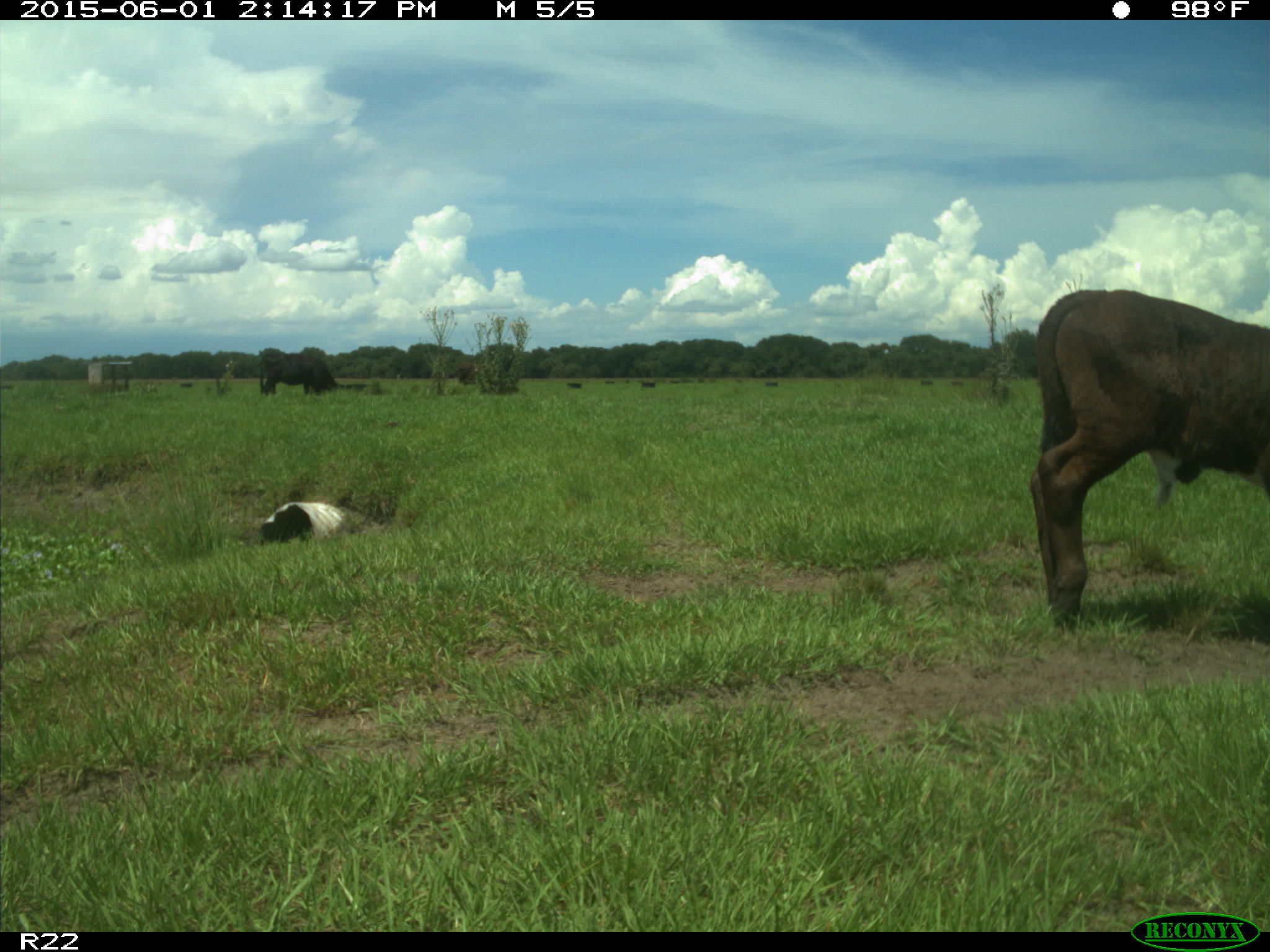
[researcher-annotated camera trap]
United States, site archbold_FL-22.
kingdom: Animalia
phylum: Chordata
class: Mammalia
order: Artiodactyla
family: Bovidae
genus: Bos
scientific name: Bos taurus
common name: domestic cow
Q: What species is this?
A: Bos taurus (domestic cow).